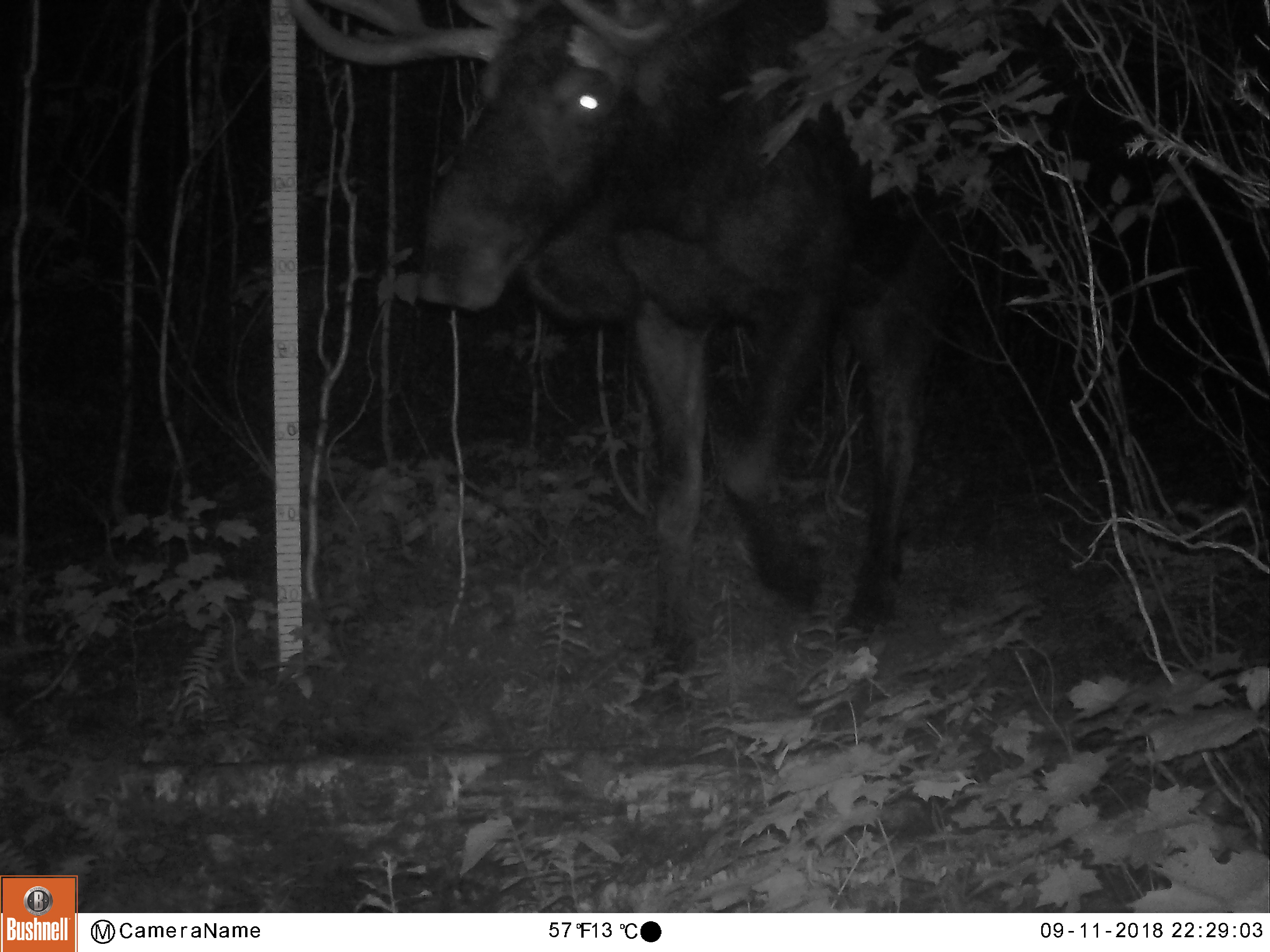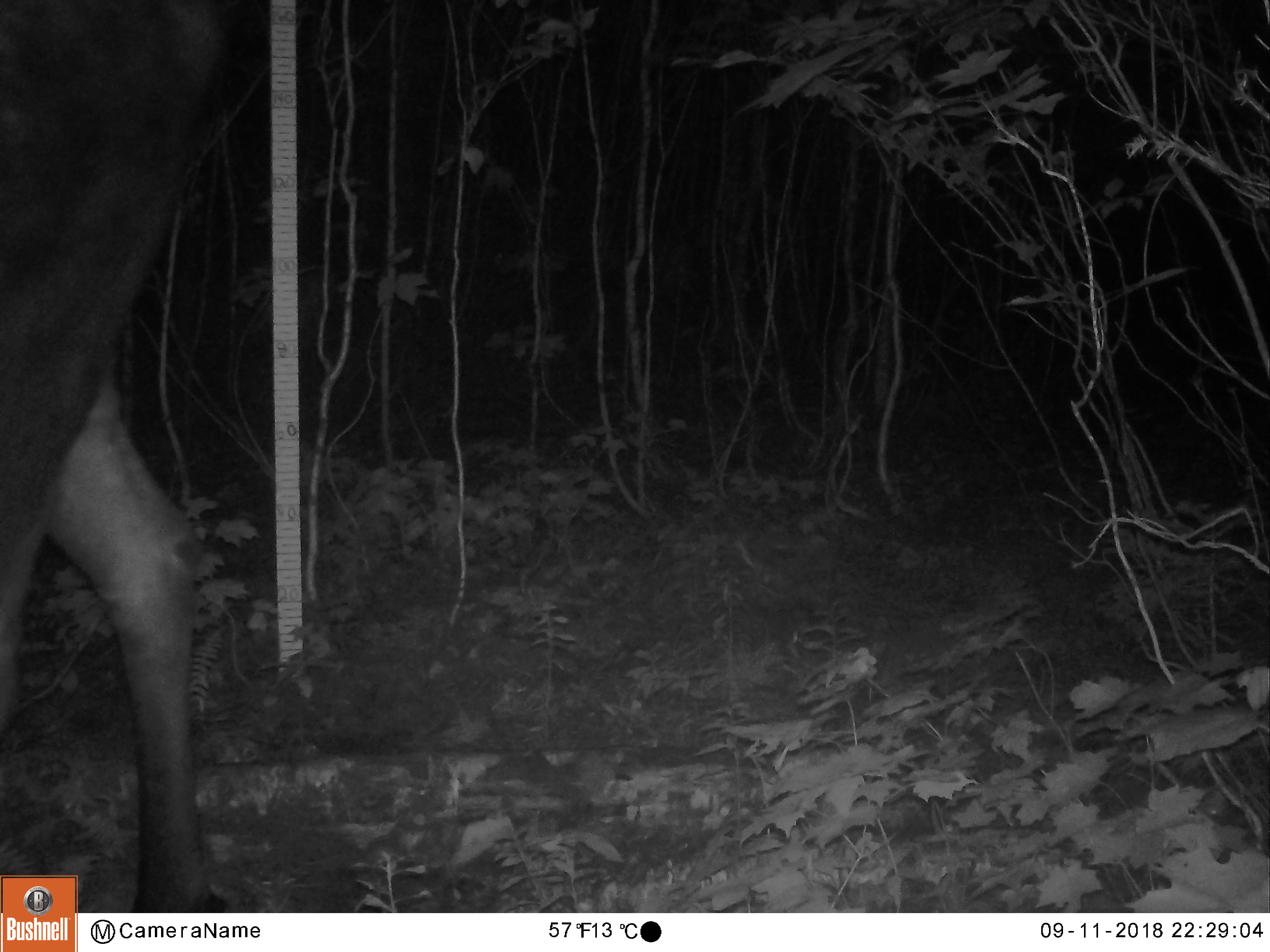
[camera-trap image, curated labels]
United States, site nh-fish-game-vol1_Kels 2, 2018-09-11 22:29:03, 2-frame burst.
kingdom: Animalia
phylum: Chordata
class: Mammalia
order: Artiodactyla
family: Cervidae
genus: Alces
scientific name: Alces alces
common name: moose